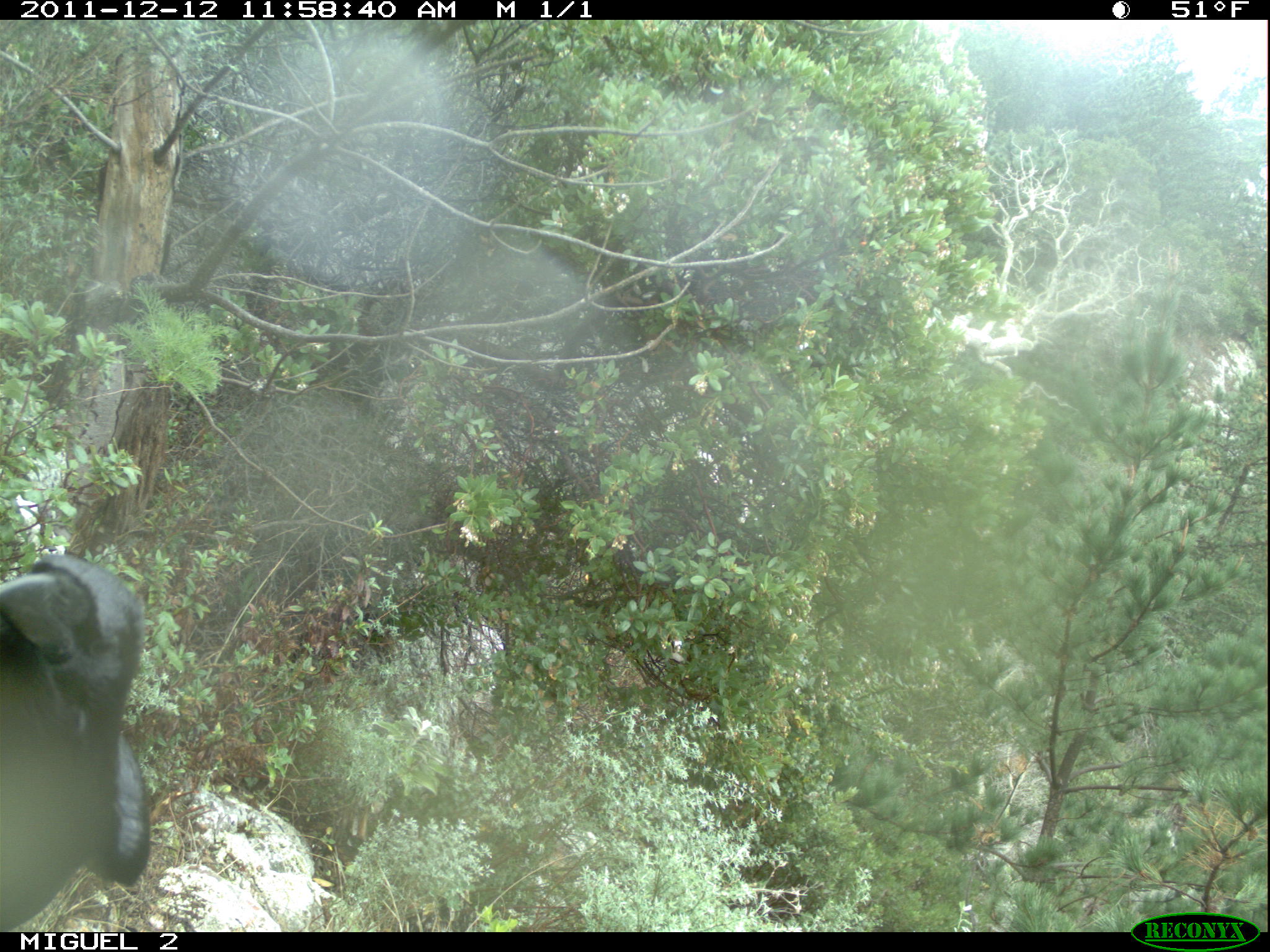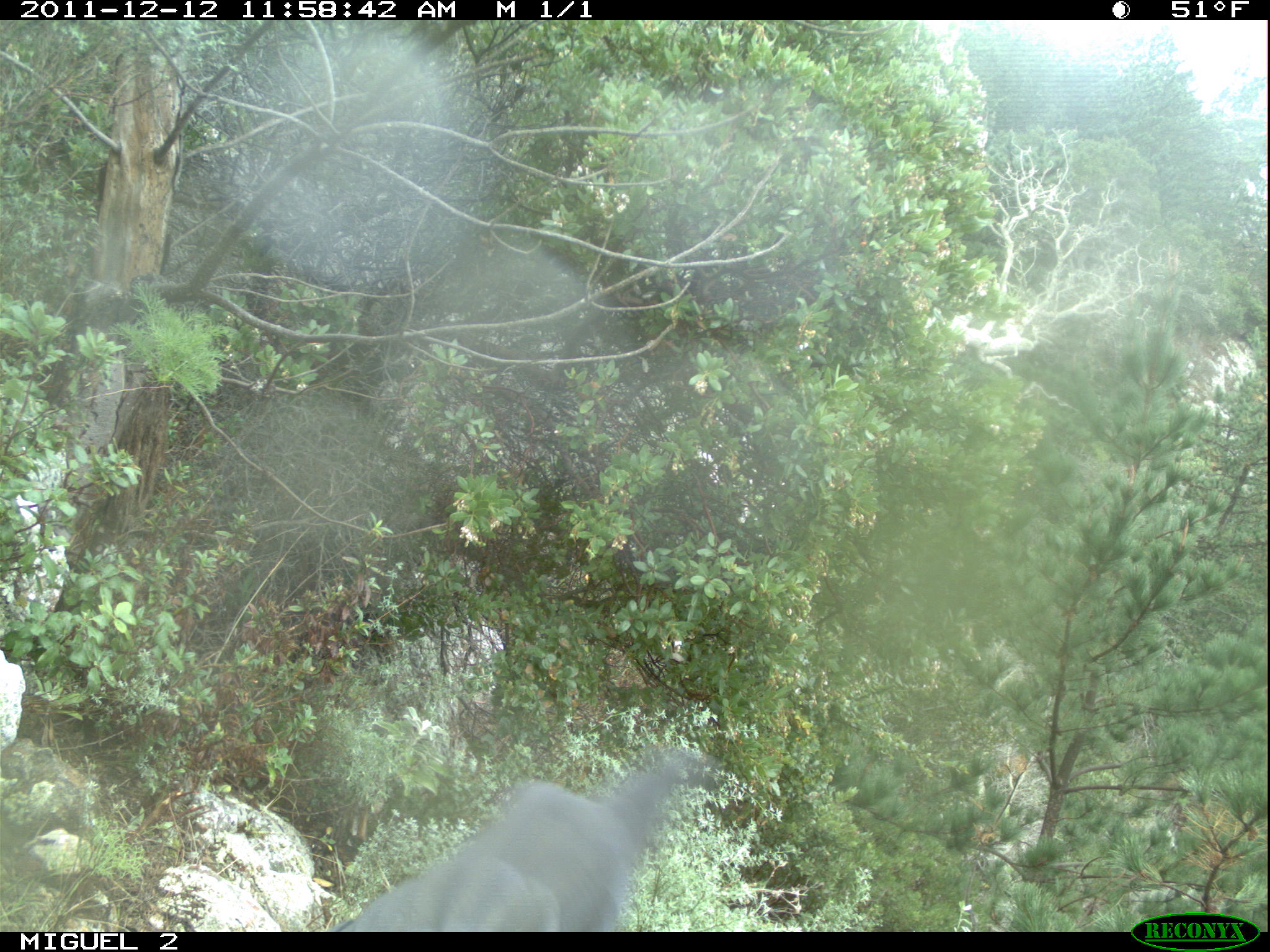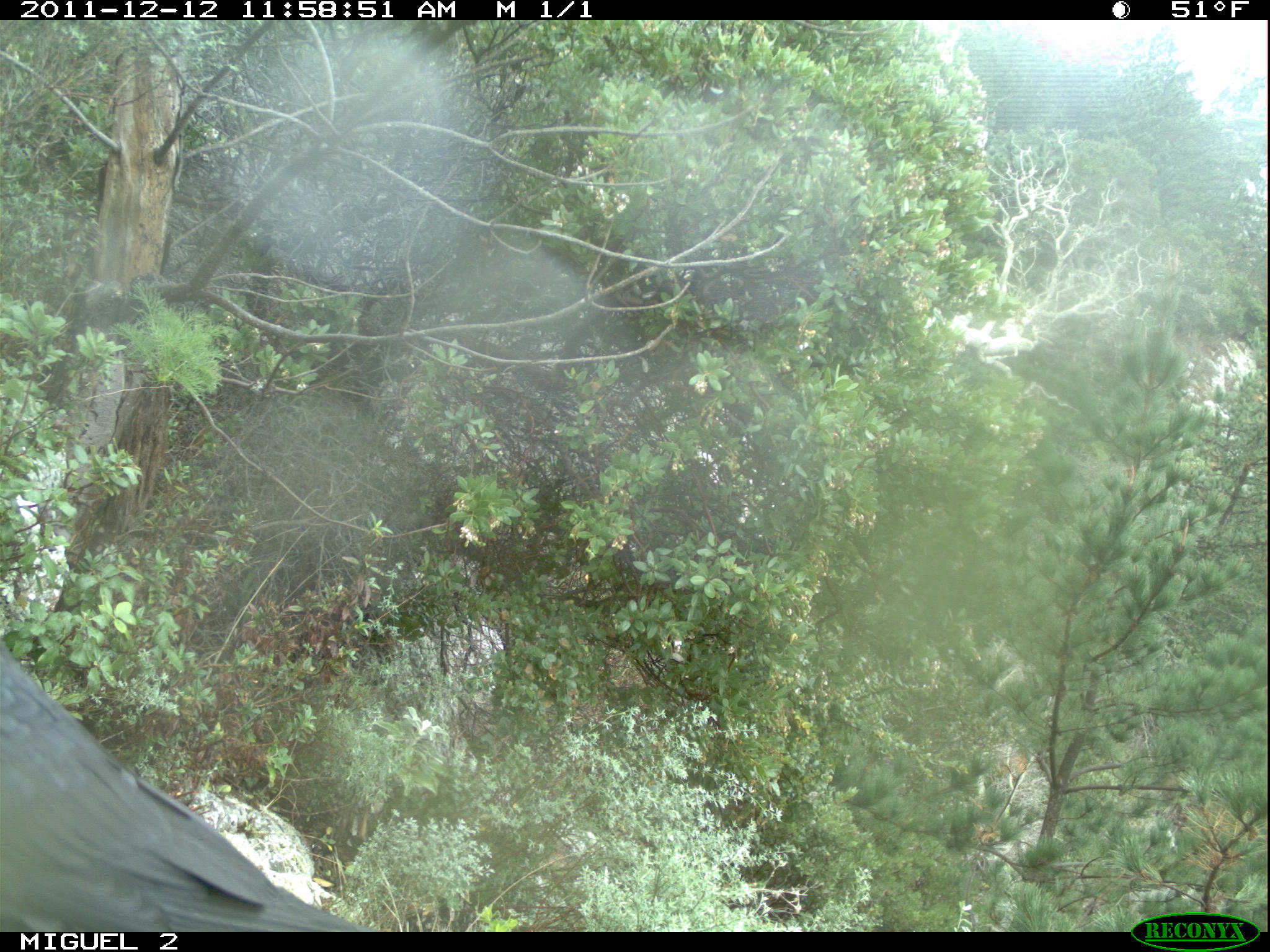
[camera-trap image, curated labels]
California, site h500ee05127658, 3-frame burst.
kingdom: Animalia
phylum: Chordata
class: Aves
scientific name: Aves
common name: bird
Bird (Aves).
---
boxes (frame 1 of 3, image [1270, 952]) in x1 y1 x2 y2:
bird: 0 552 151 932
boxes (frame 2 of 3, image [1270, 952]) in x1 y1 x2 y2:
bird: 332 750 708 932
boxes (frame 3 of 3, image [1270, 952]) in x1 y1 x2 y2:
bird: 1 641 376 932